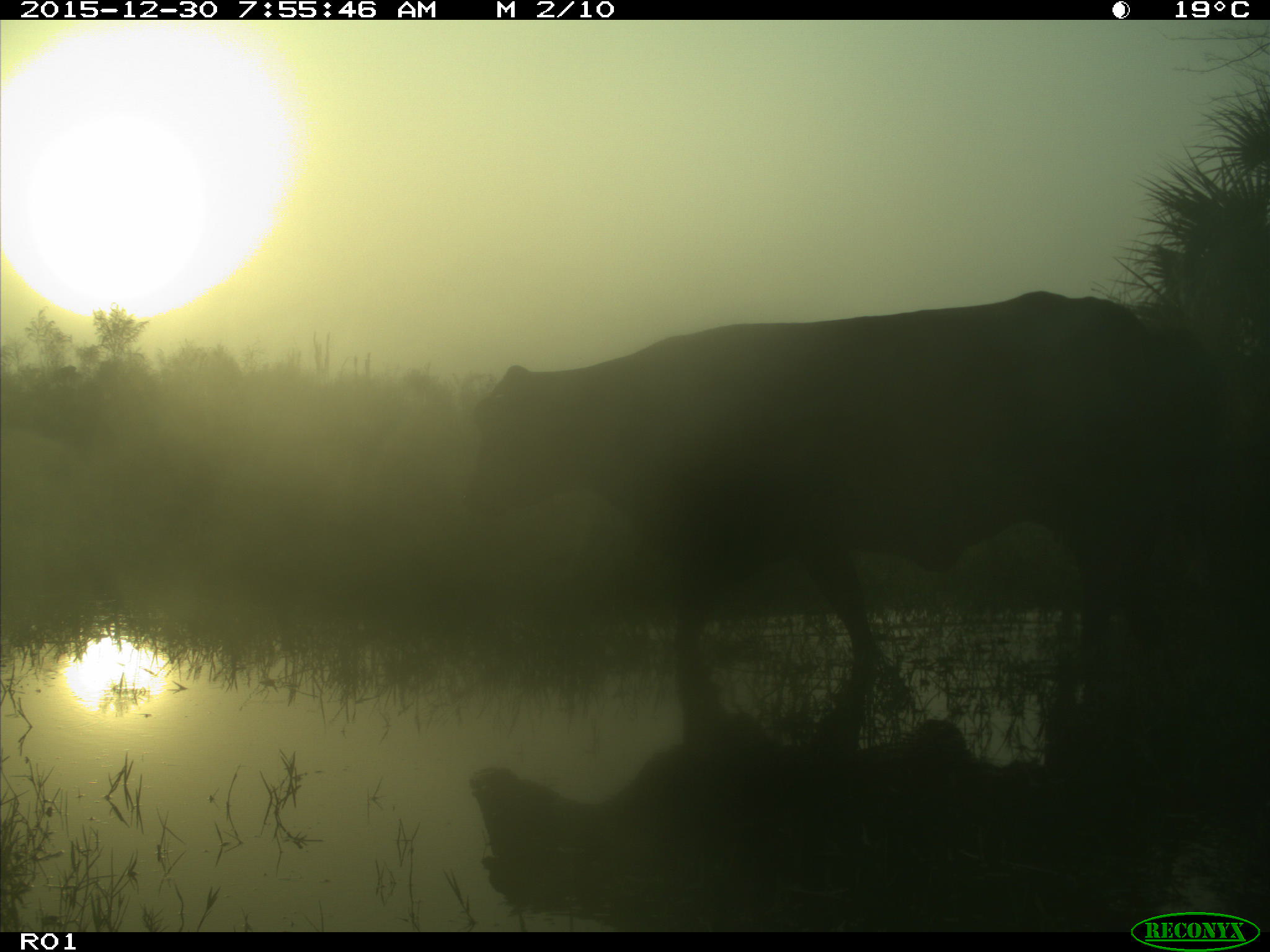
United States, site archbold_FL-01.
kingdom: Animalia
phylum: Chordata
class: Mammalia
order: Artiodactyla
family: Bovidae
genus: Bos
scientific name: Bos taurus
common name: domestic cow